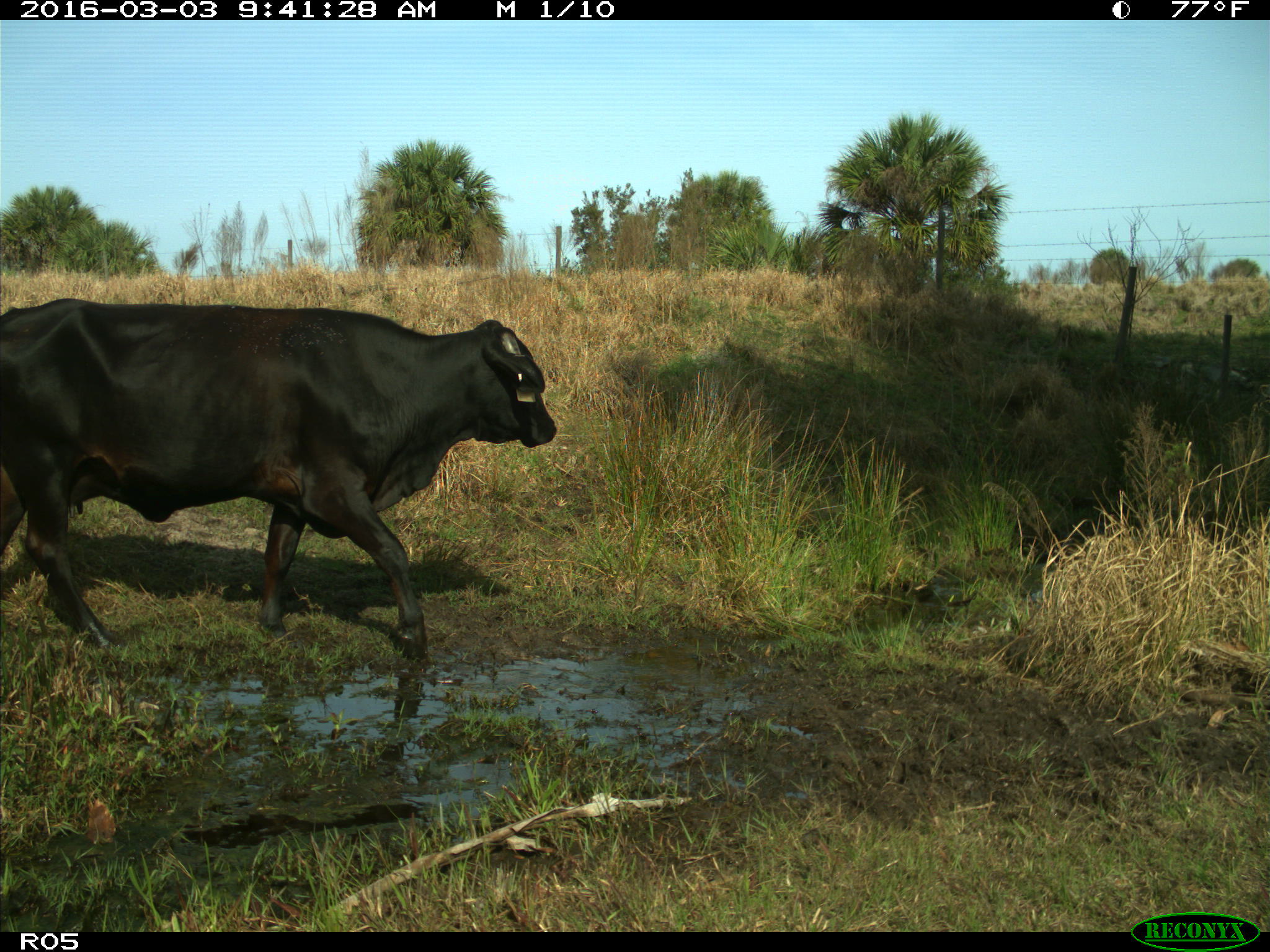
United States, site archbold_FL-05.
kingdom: Animalia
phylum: Chordata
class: Mammalia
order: Artiodactyla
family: Bovidae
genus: Bos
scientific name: Bos taurus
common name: domestic cow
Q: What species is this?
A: Bos taurus (domestic cow).